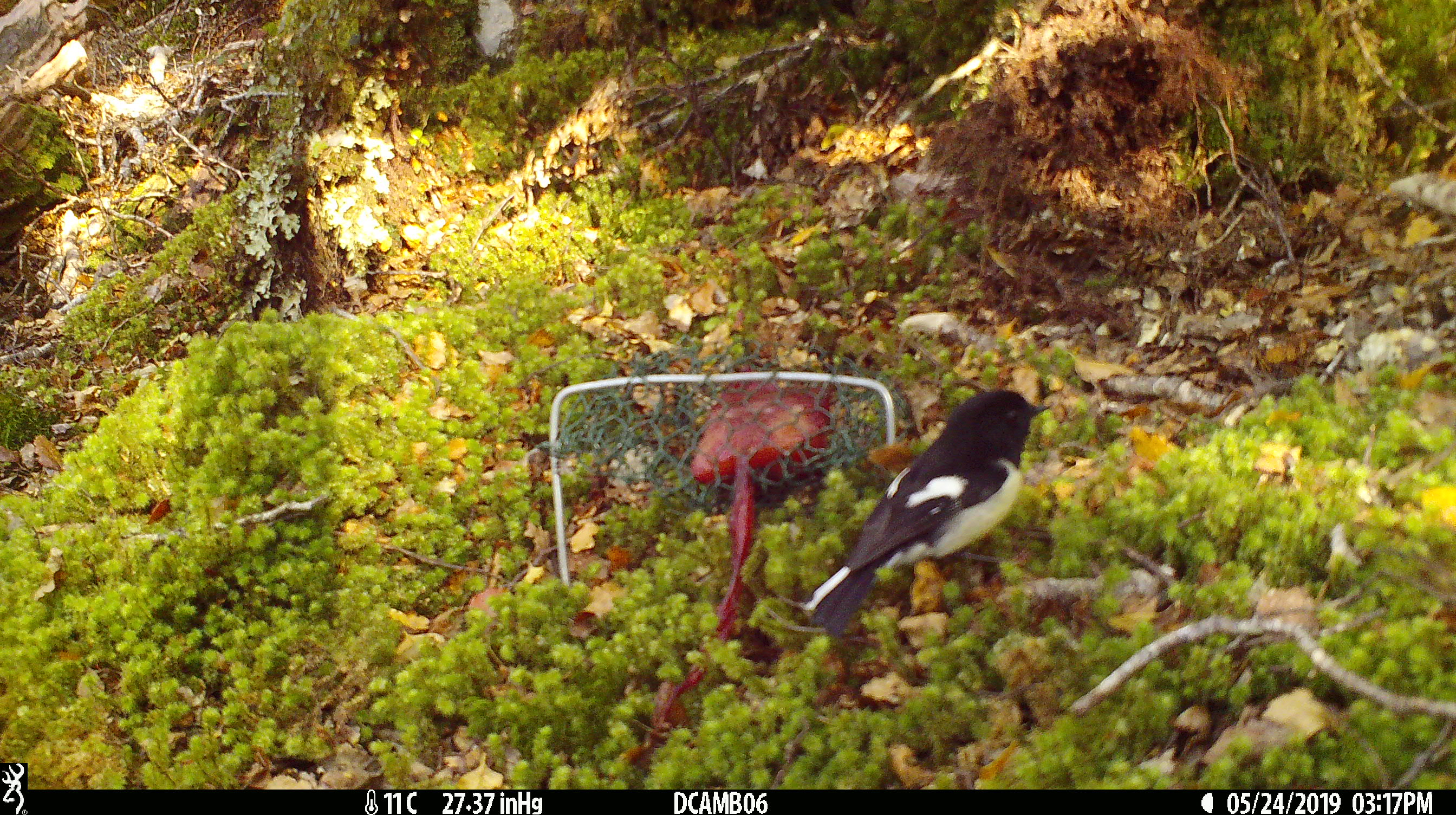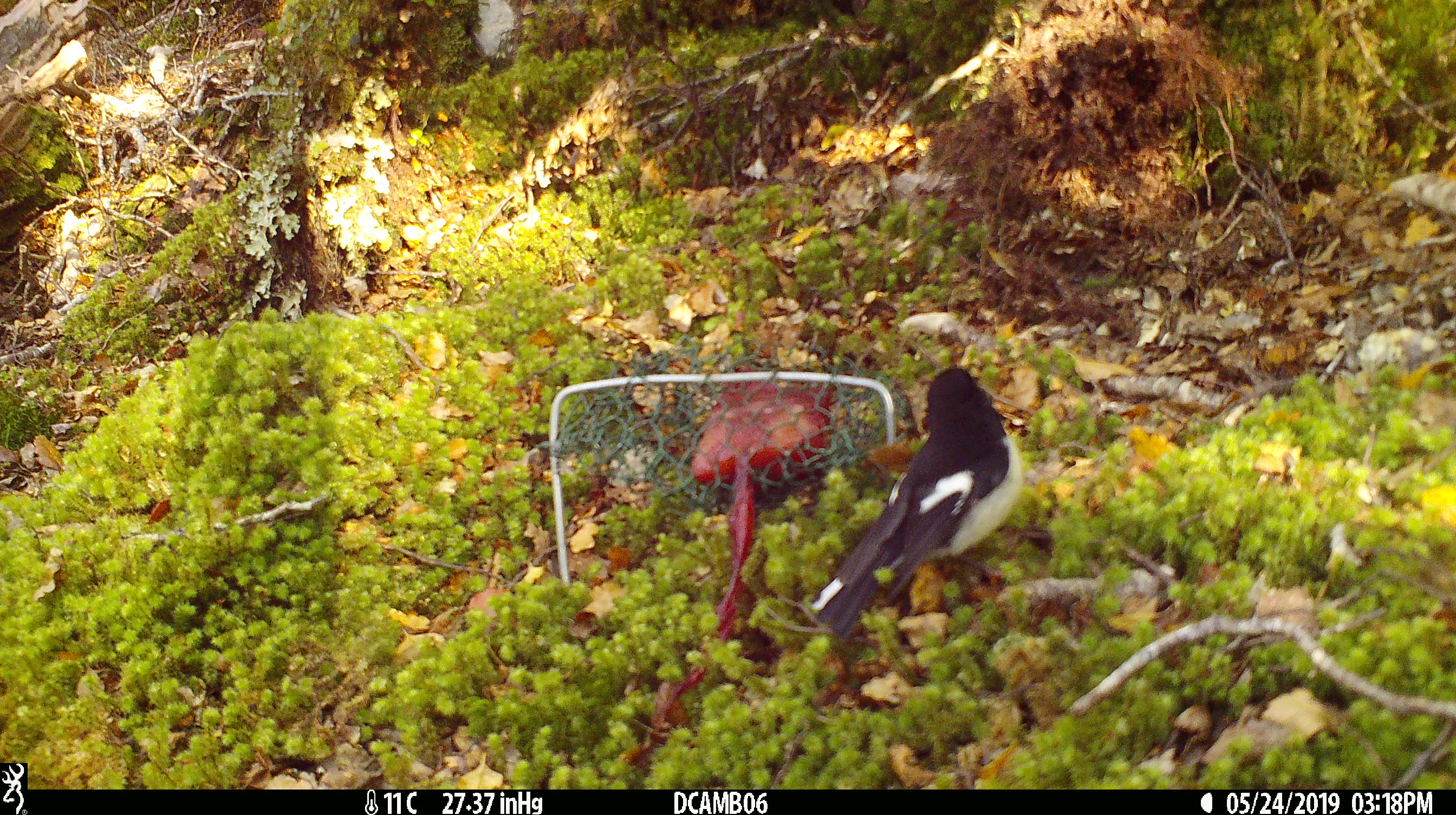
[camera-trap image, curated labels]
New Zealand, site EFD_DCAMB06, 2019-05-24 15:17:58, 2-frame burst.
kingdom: Animalia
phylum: Chordata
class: Aves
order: Passeriformes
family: Petroicidae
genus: Petroica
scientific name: Petroica macrocephala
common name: tomtit